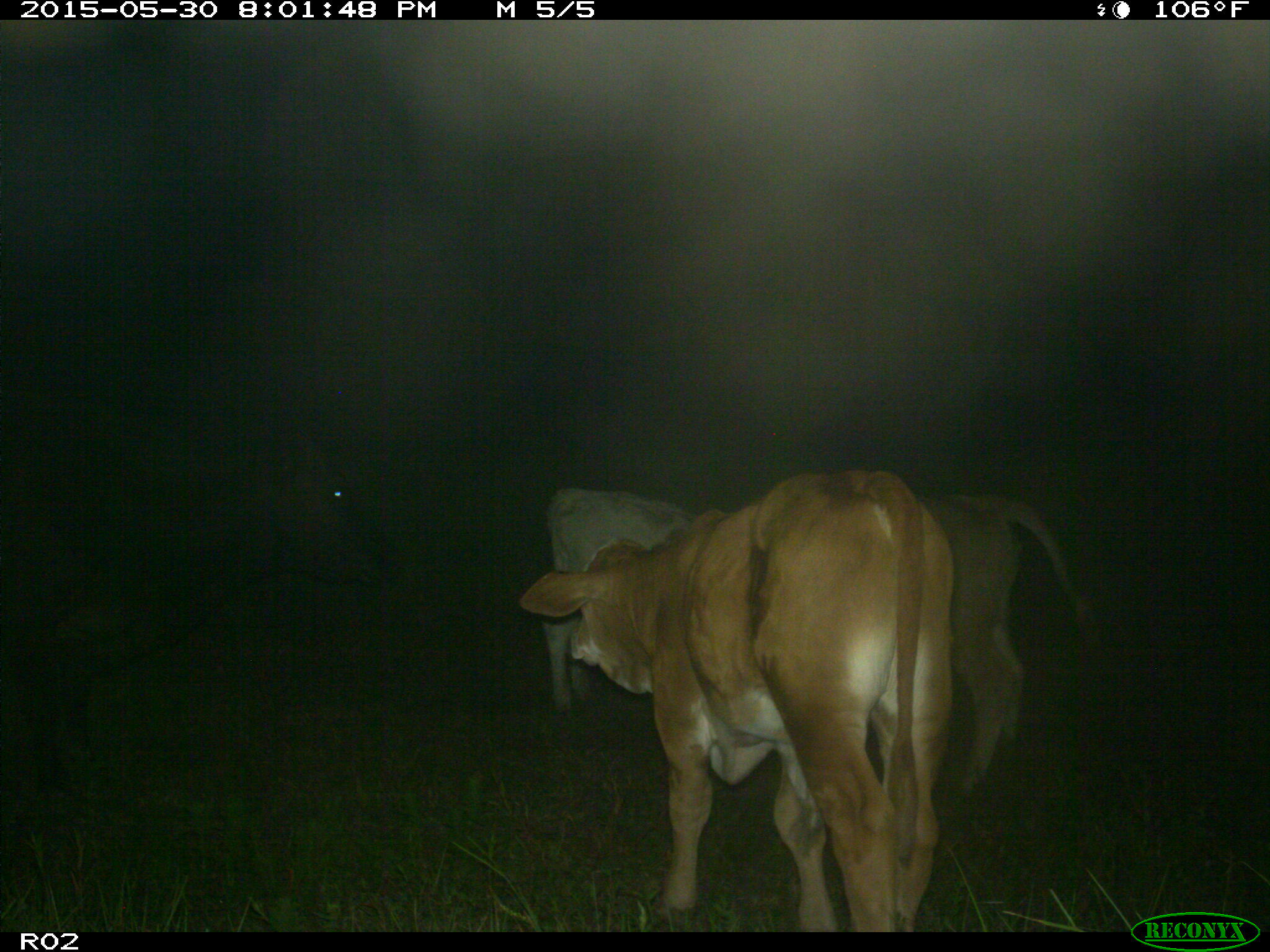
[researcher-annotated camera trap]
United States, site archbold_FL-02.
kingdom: Animalia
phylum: Chordata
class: Mammalia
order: Artiodactyla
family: Bovidae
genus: Bos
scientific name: Bos taurus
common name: domestic cow